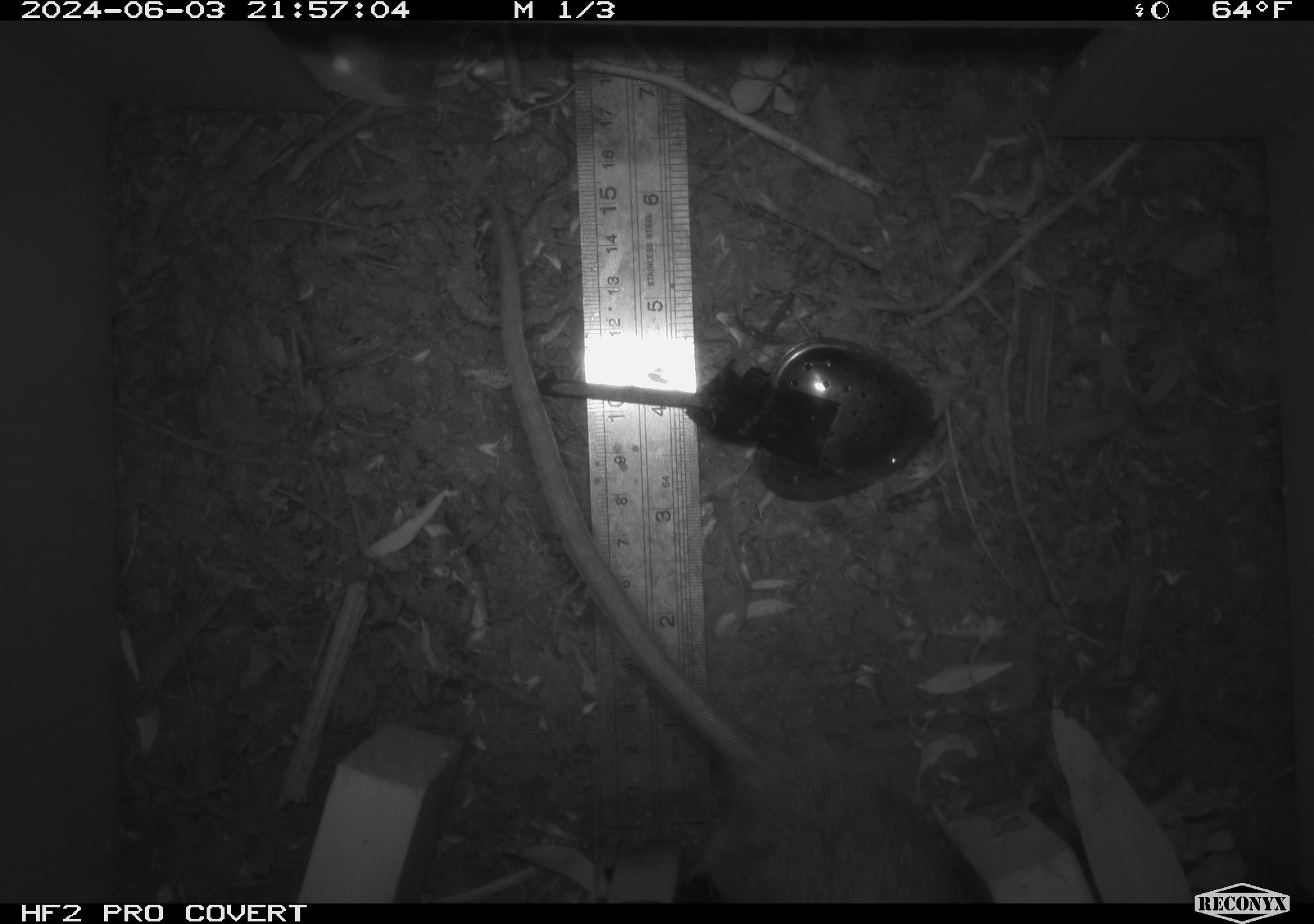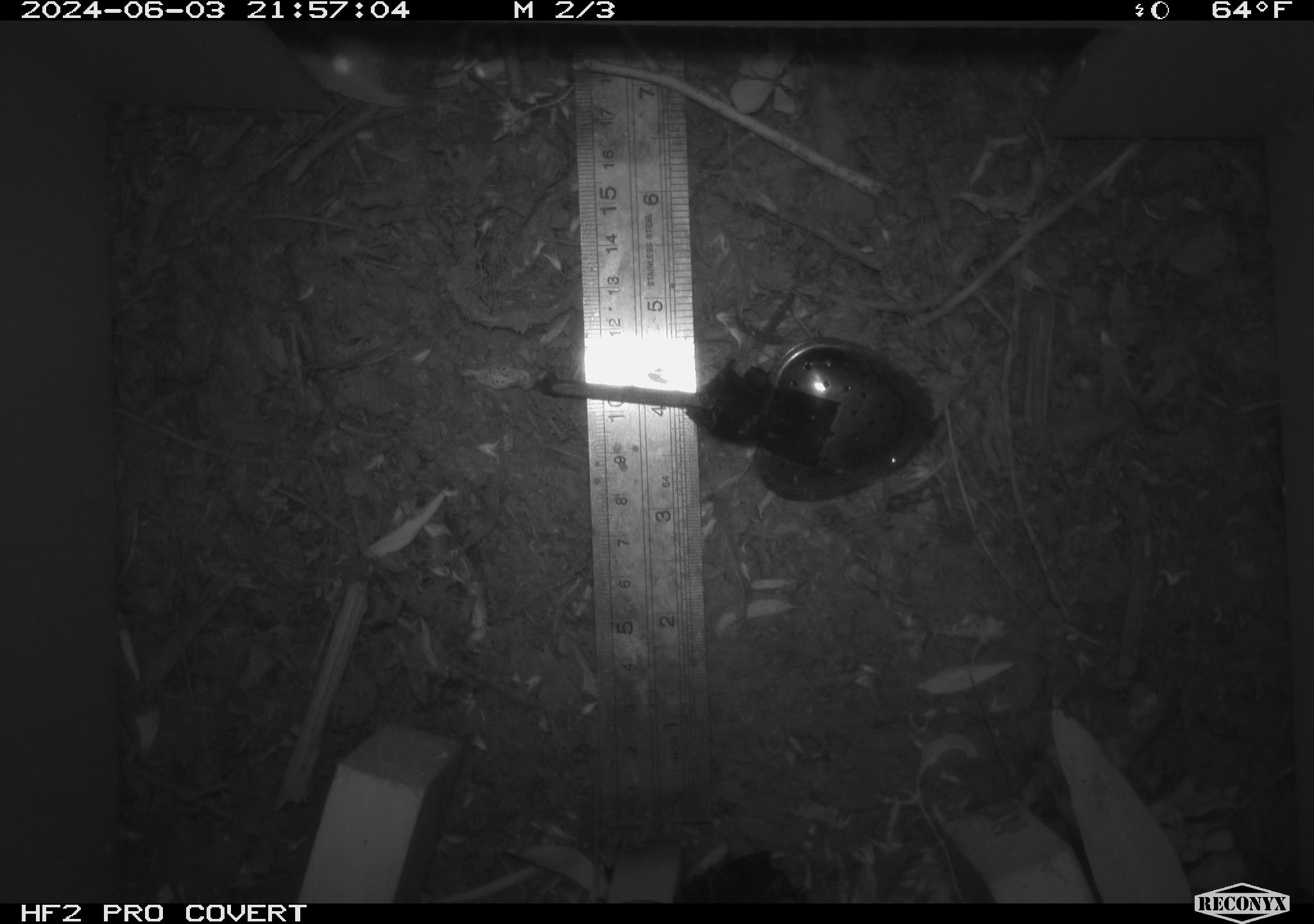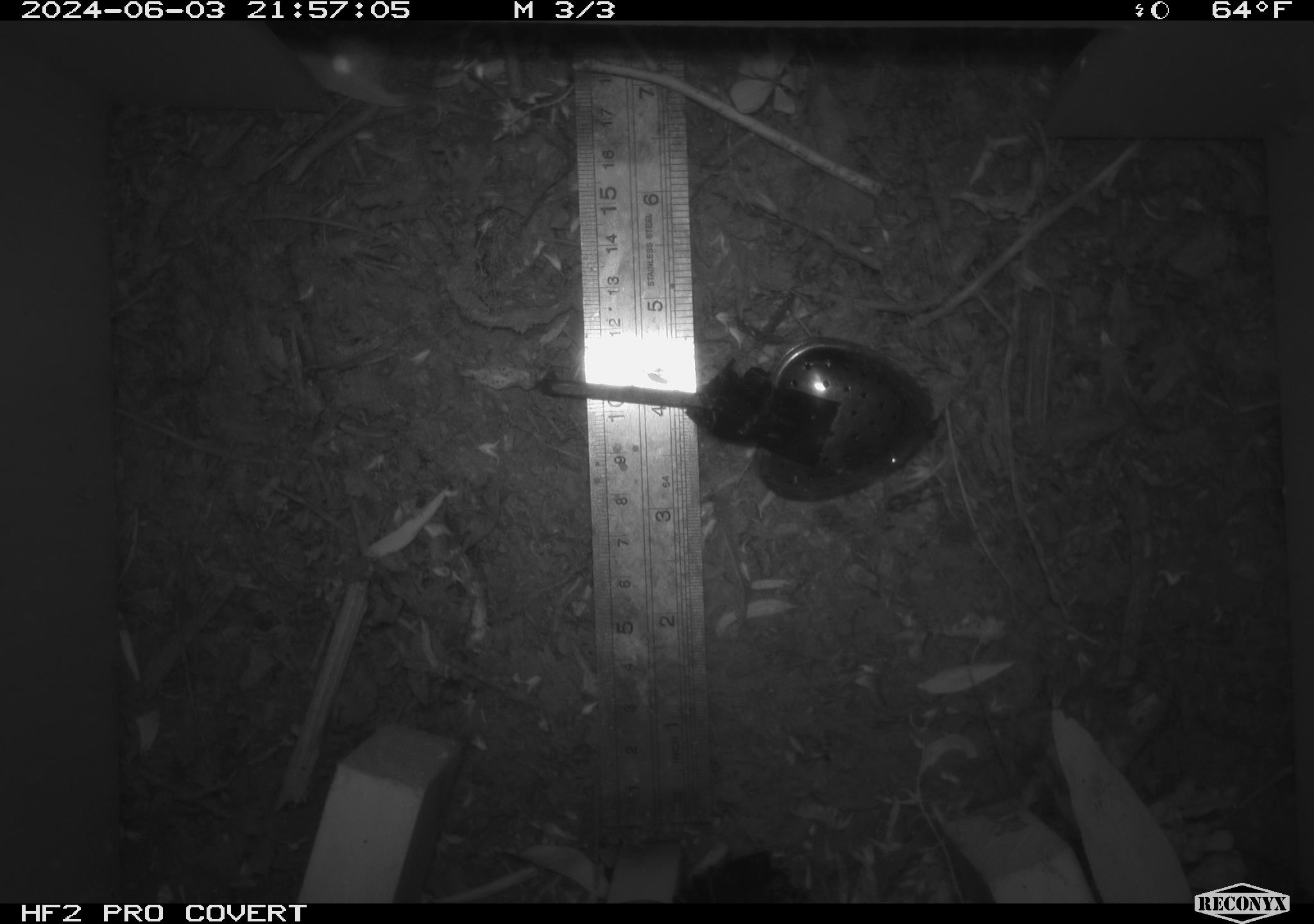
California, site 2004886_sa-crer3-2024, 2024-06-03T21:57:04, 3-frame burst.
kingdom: Animalia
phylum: Chordata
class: Mammalia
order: Rodentia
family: Muridae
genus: Rattus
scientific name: Rattus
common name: rat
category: rattus species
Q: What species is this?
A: Rattus species (rat) (Rattus).